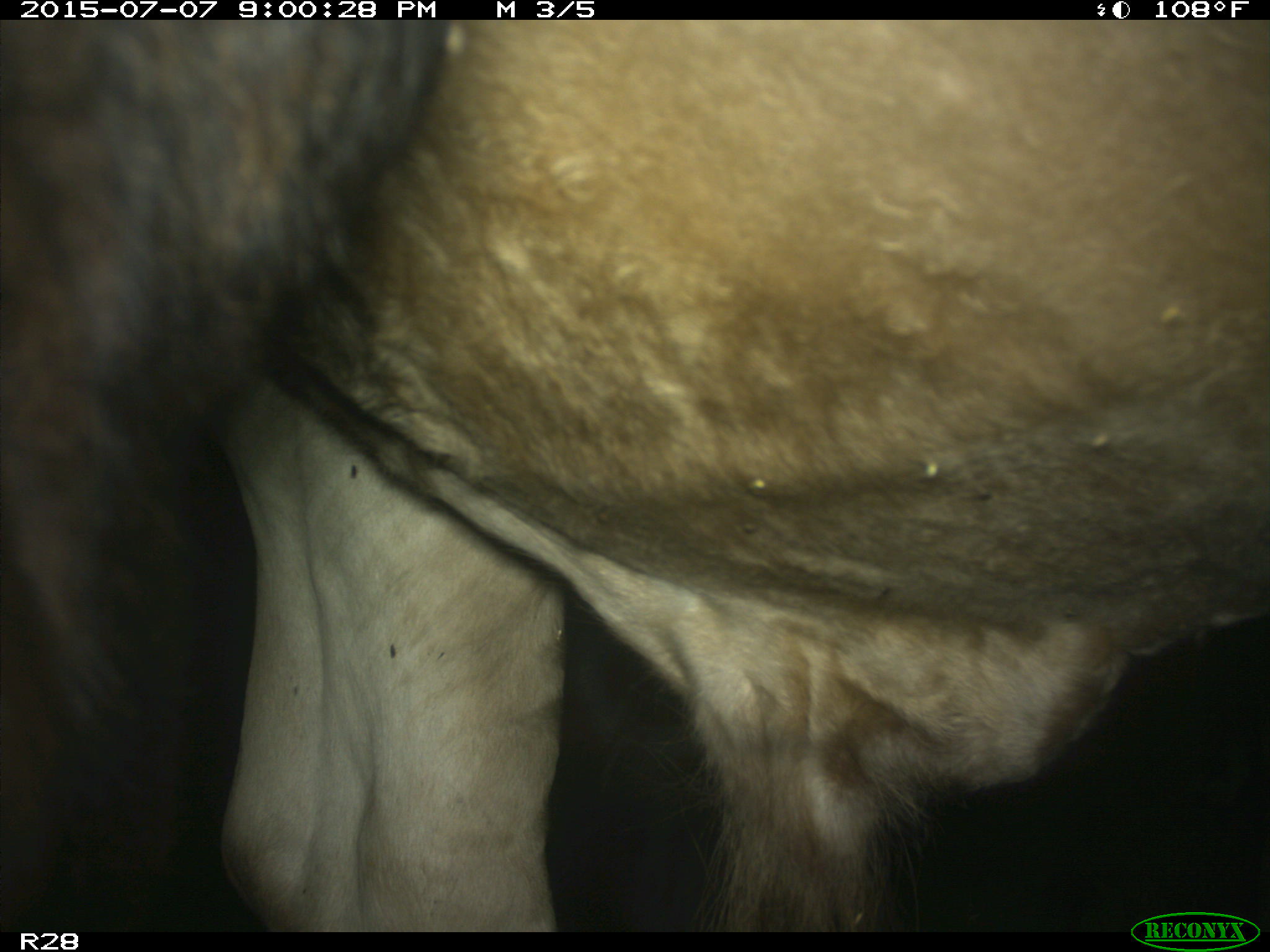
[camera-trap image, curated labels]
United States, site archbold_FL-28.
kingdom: Animalia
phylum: Chordata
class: Mammalia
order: Artiodactyla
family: Bovidae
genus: Bos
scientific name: Bos taurus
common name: domestic cow